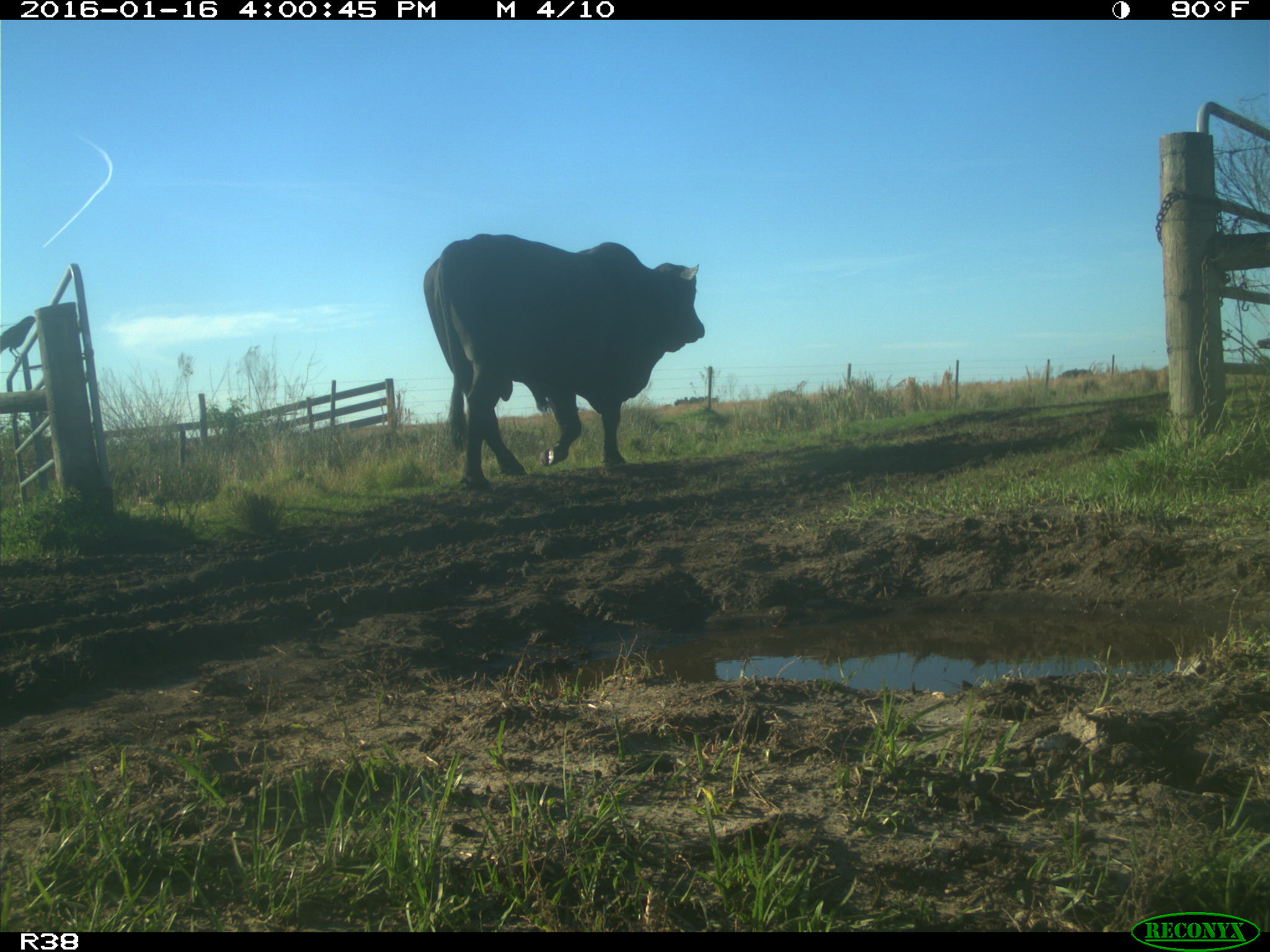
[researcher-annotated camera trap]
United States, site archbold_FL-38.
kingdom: Animalia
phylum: Chordata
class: Mammalia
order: Artiodactyla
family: Bovidae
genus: Bos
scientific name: Bos taurus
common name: domestic cow